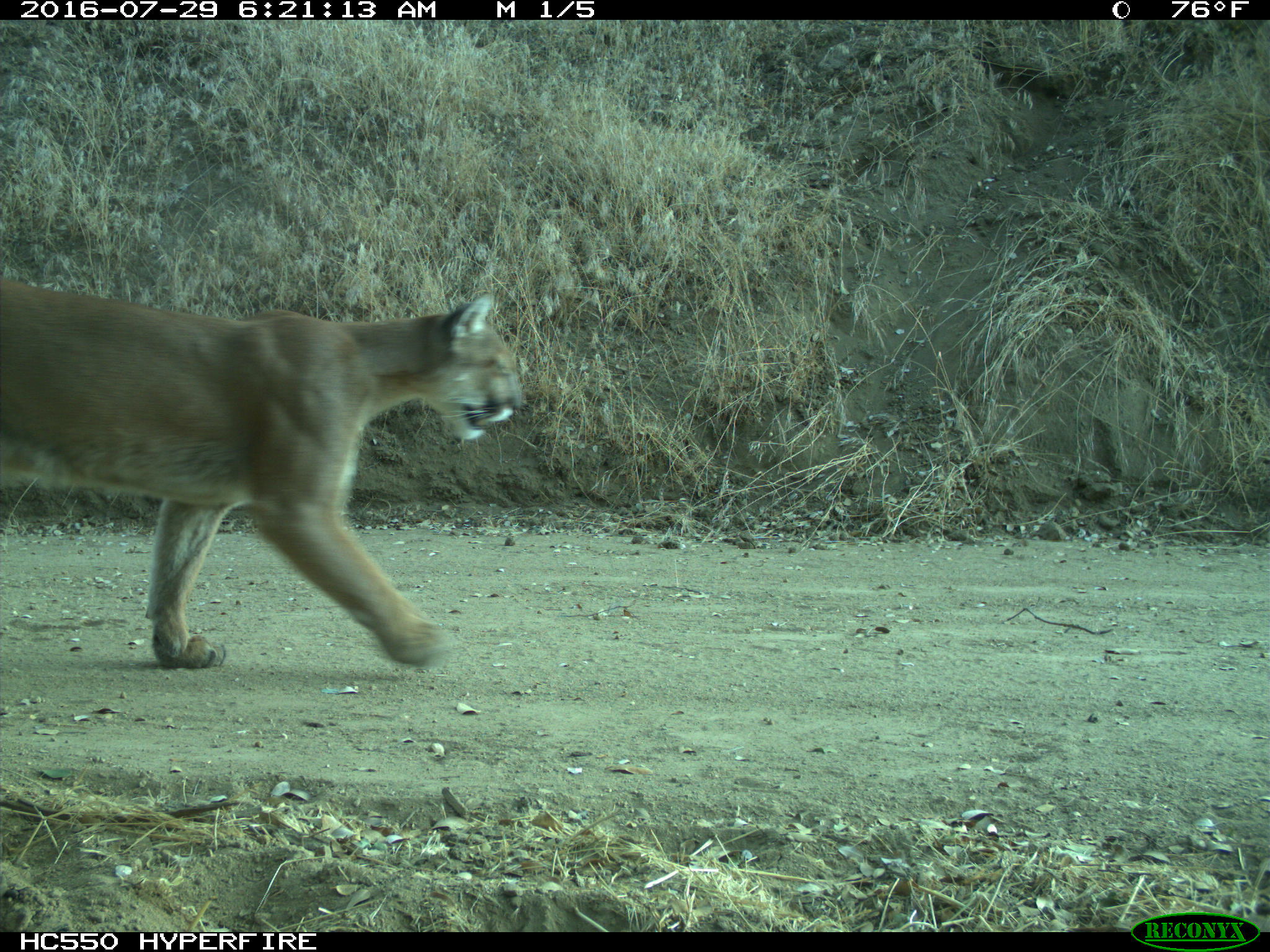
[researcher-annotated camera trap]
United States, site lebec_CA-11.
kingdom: Animalia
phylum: Chordata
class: Mammalia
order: Carnivora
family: Felidae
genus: Puma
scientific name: Puma concolor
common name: mountain lion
Puma concolor (mountain lion).